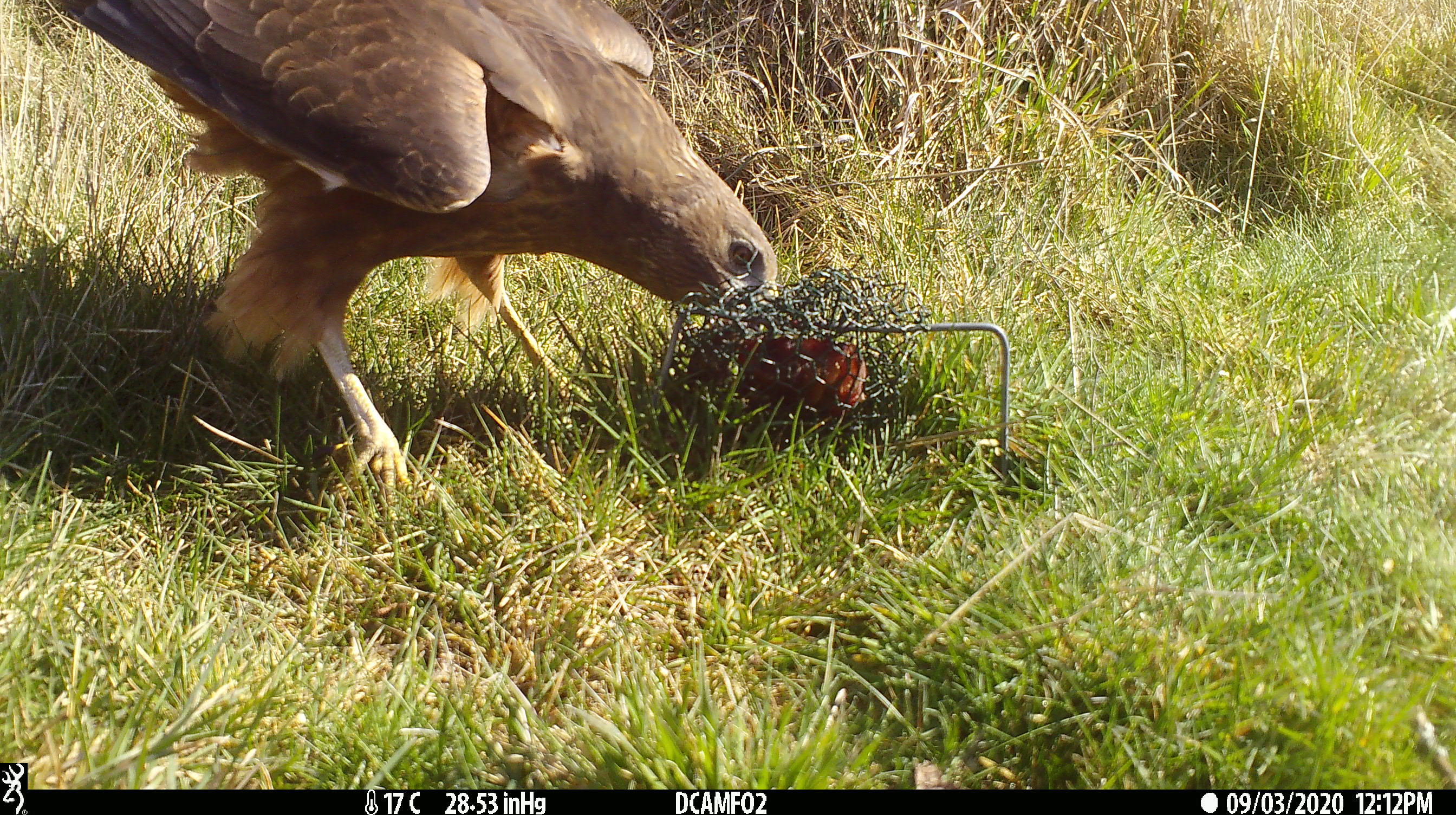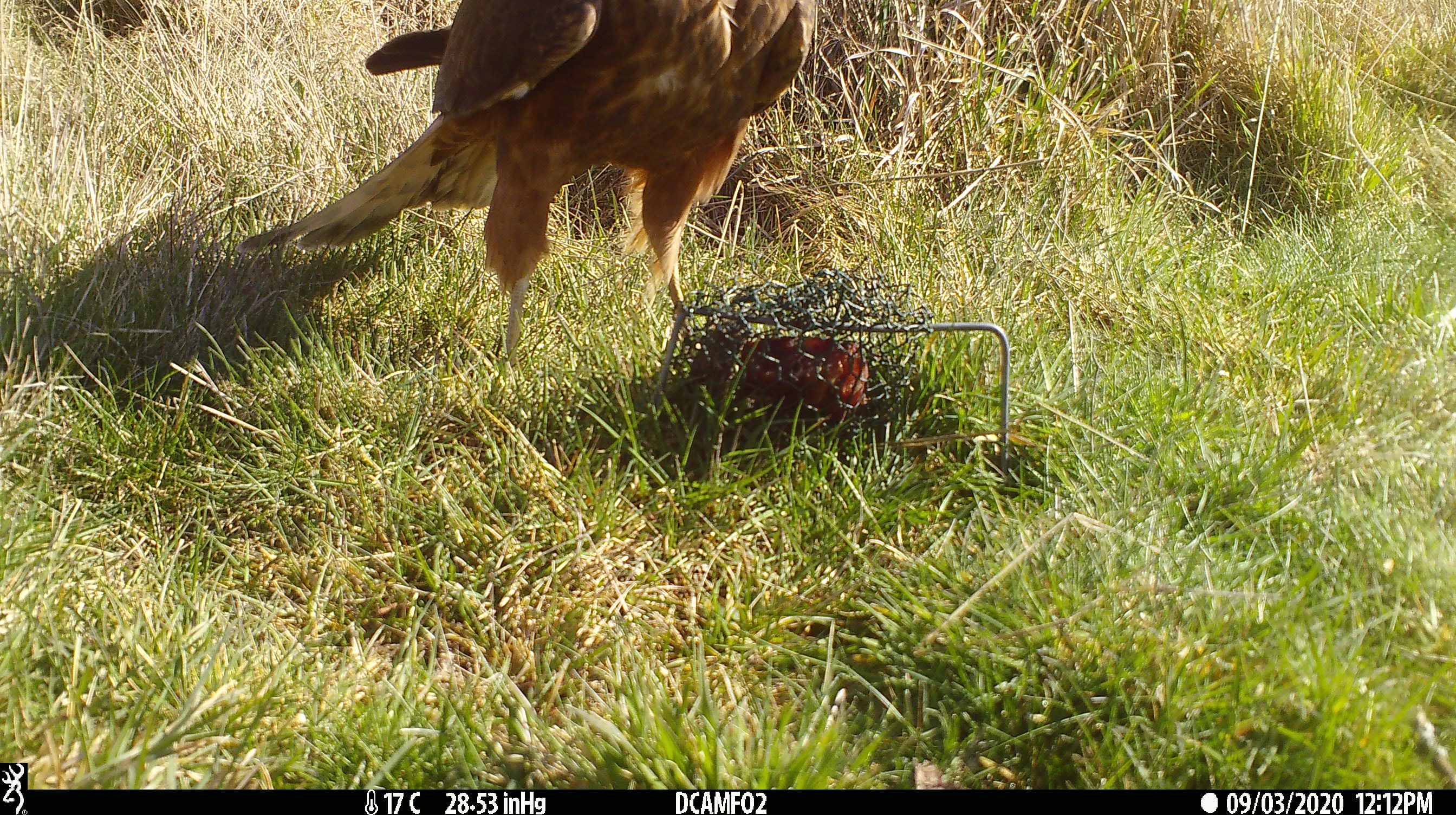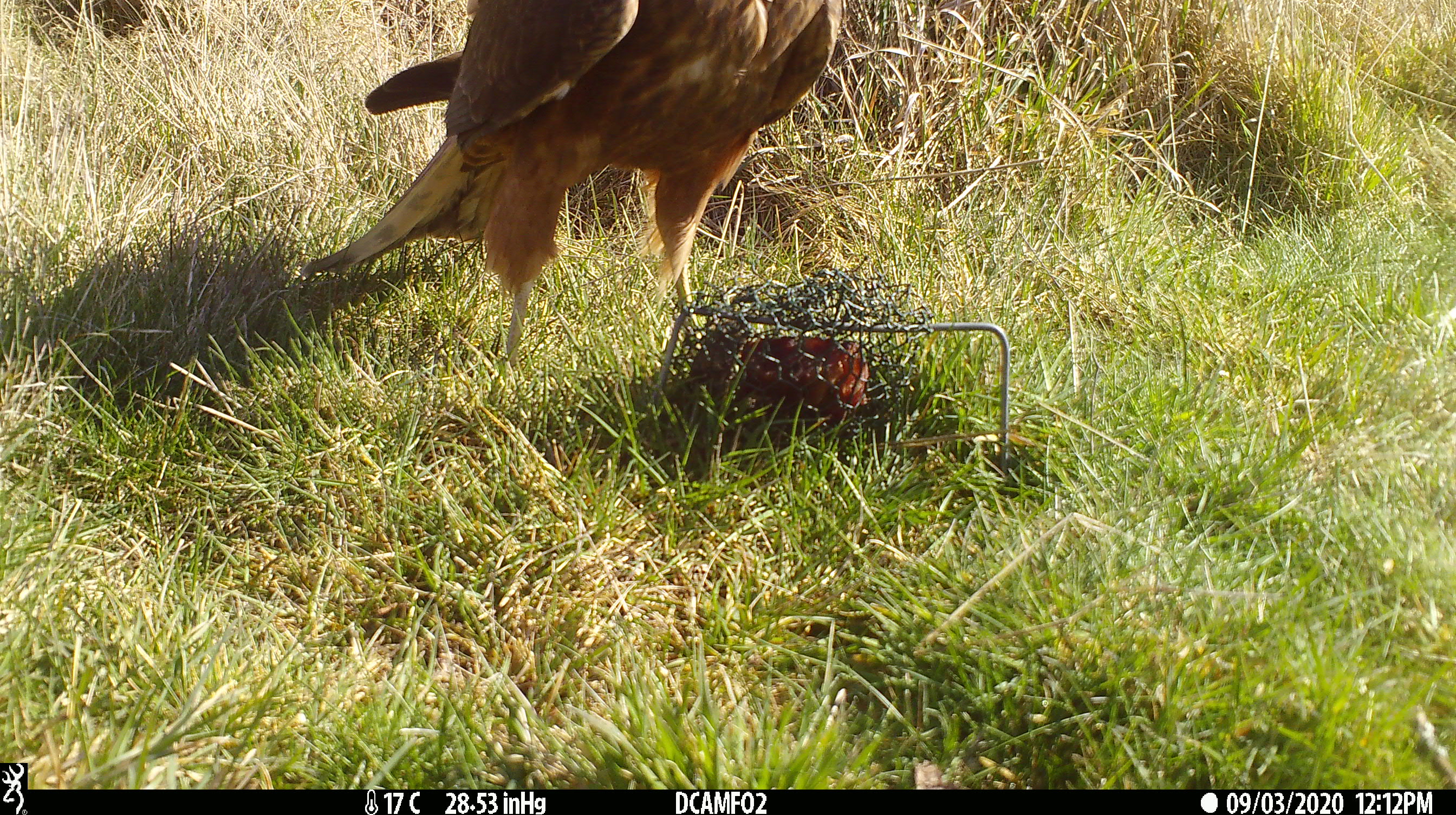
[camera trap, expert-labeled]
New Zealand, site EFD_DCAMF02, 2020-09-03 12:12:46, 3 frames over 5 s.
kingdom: Animalia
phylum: Chordata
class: Aves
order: Accipitriformes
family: Accipitridae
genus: Circus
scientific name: Circus approximans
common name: swamp harrier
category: harrier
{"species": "harrier (swamp harrier) (Circus approximans)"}